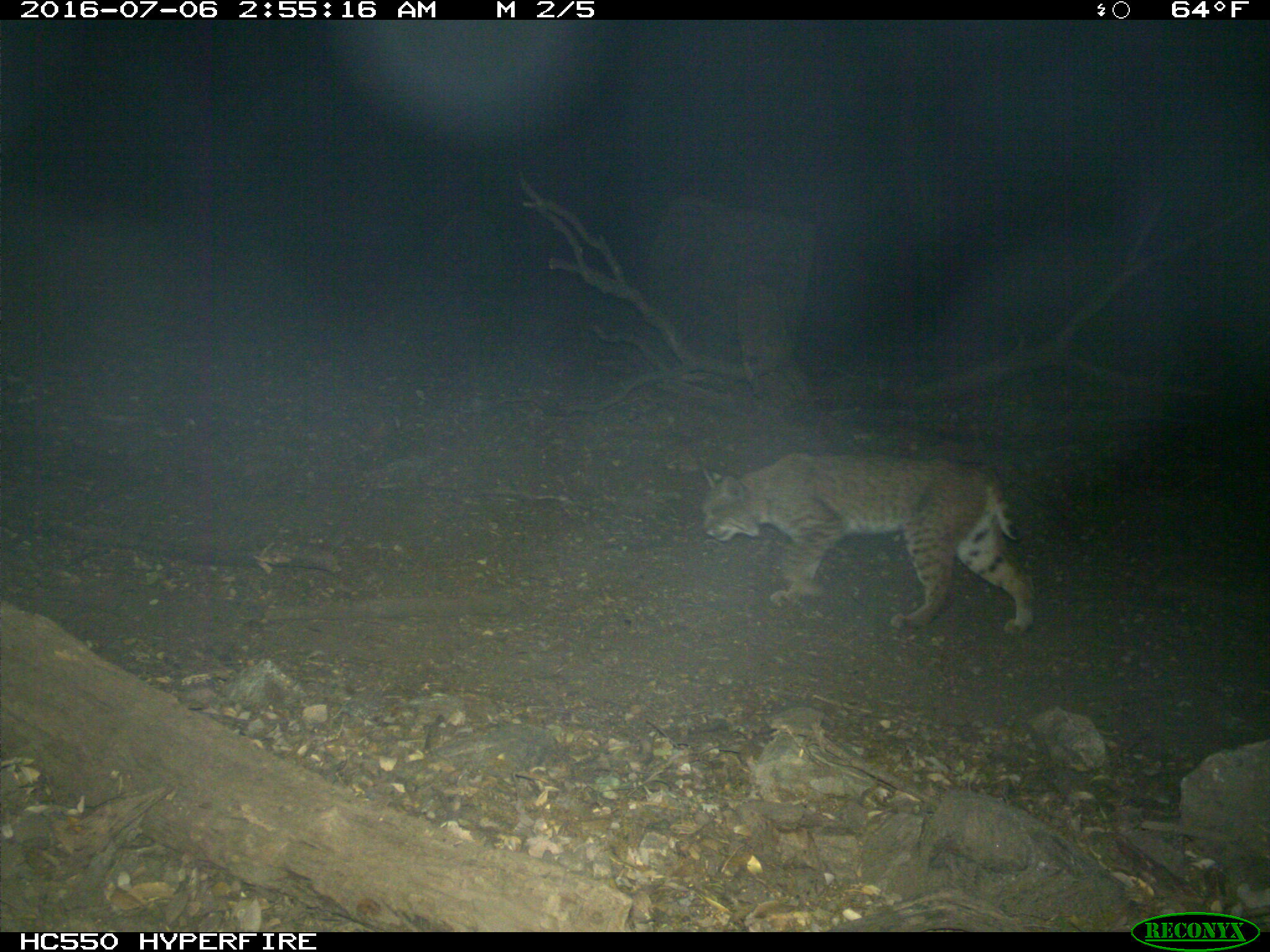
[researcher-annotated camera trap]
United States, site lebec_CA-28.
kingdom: Animalia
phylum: Chordata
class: Mammalia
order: Carnivora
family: Felidae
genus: Lynx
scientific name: Lynx rufus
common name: bobcat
Lynx rufus (bobcat).